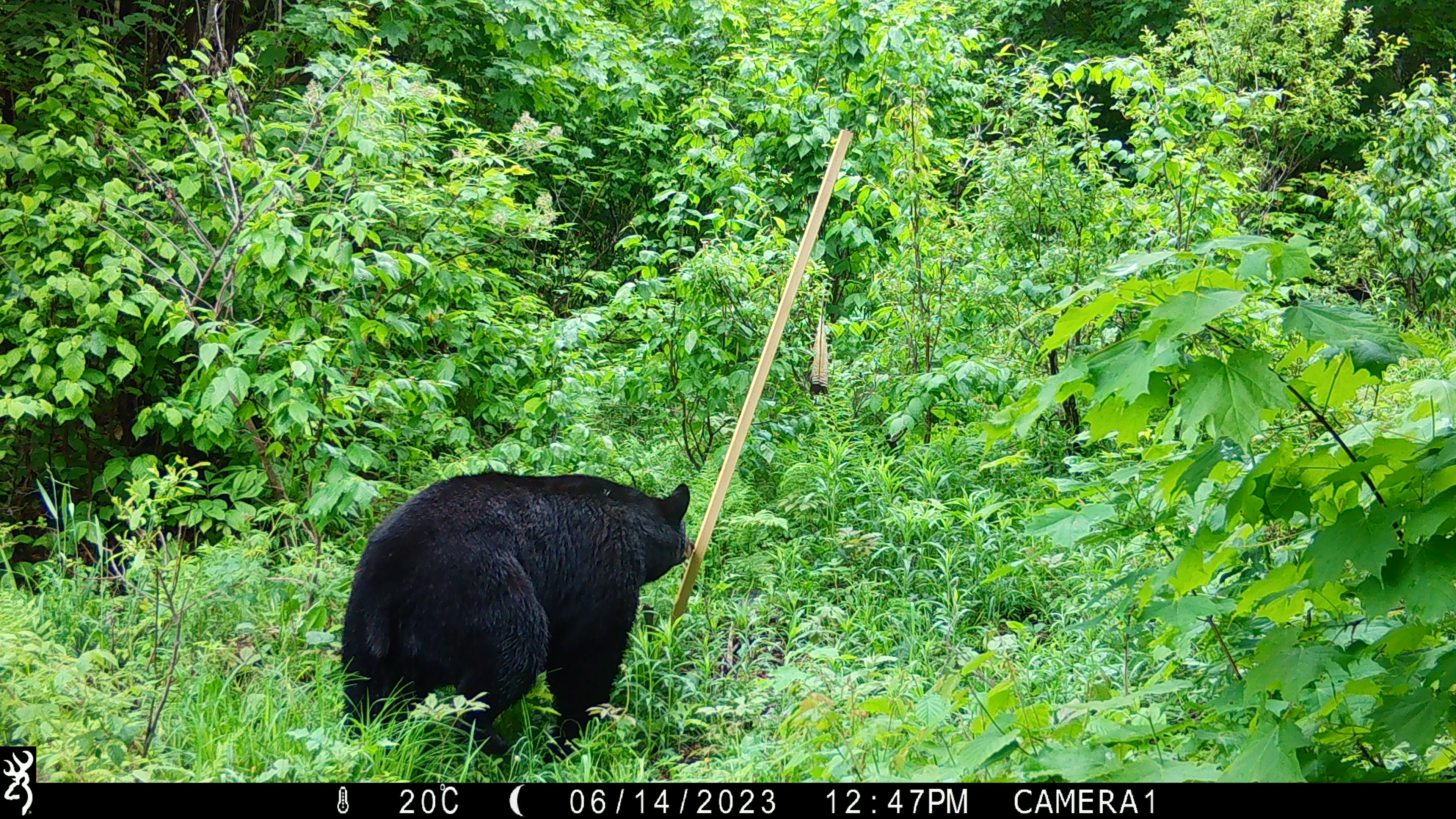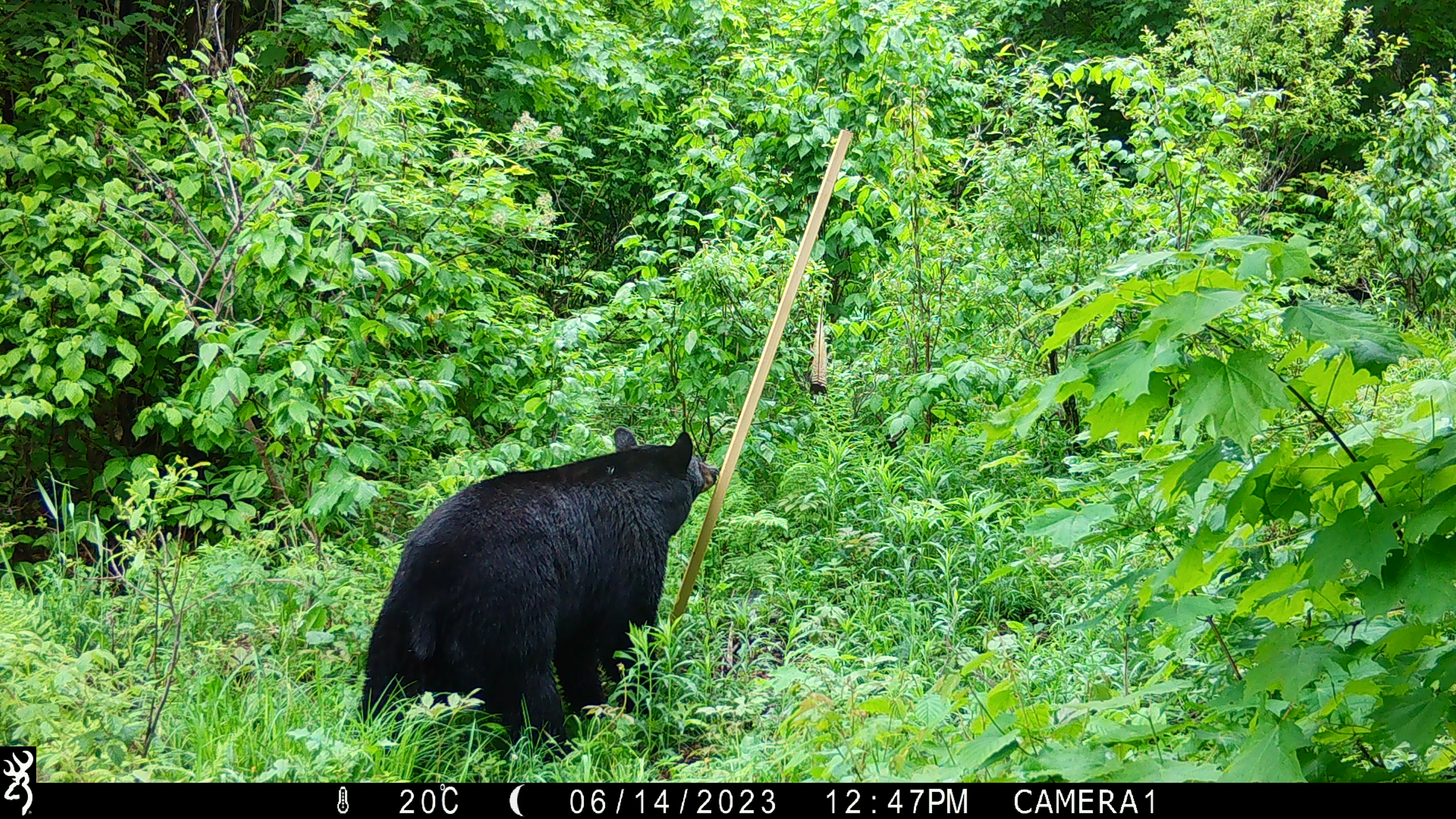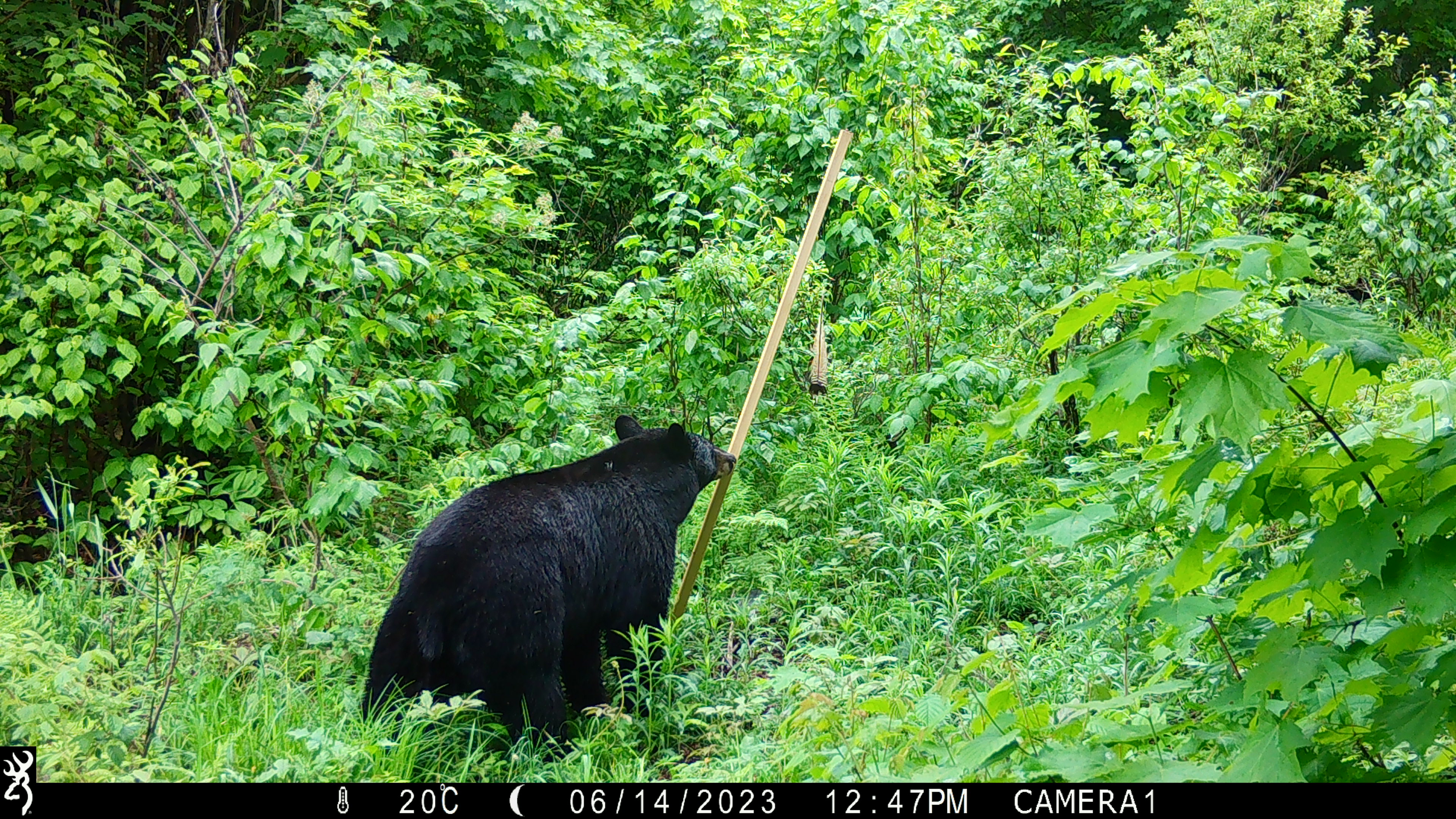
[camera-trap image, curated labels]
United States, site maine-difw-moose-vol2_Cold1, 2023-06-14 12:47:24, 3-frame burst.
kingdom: Animalia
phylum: Chordata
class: Mammalia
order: Carnivora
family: Ursidae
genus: Ursus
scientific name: Ursus americanus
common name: black bear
Black bear (Ursus americanus).